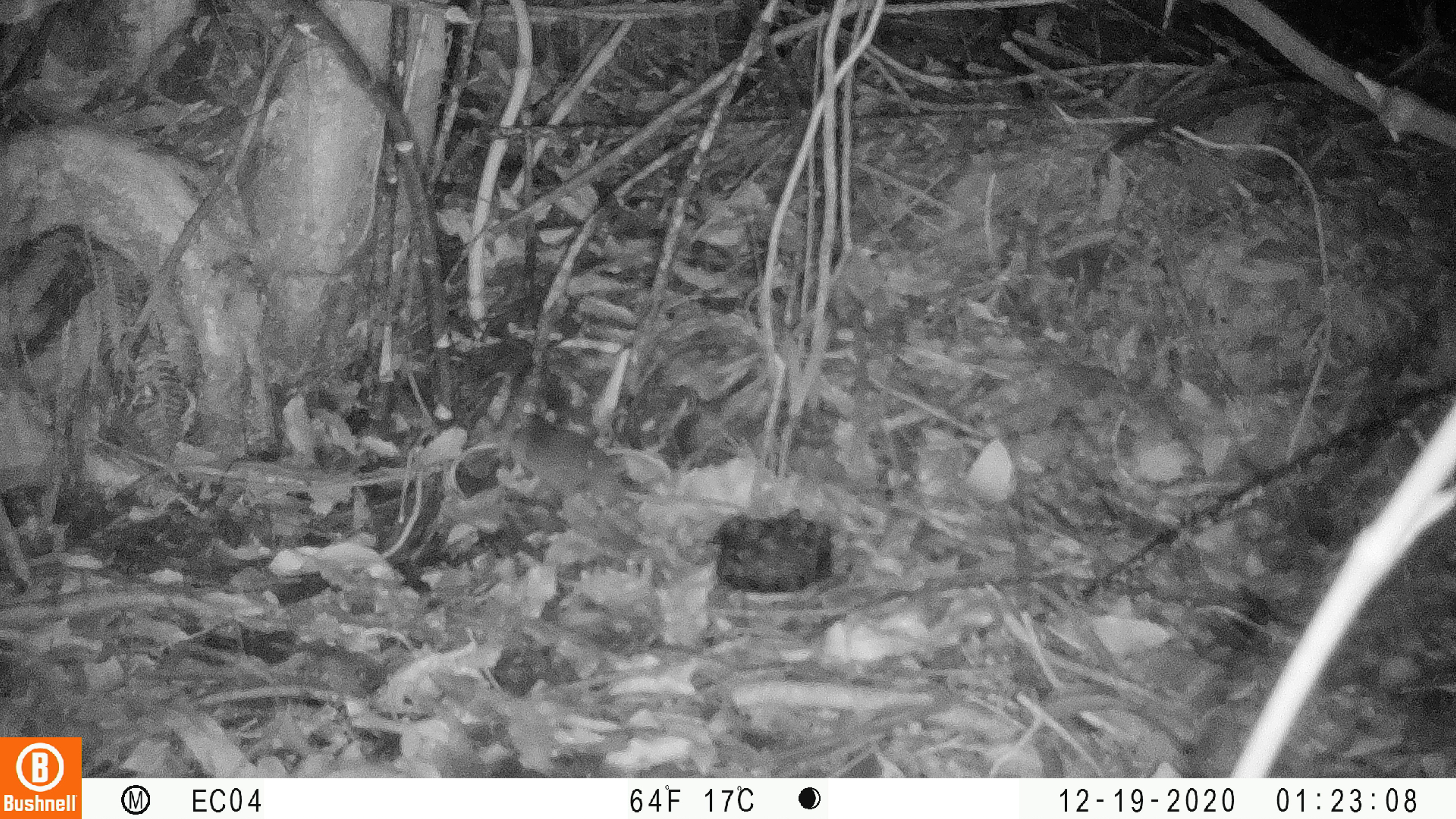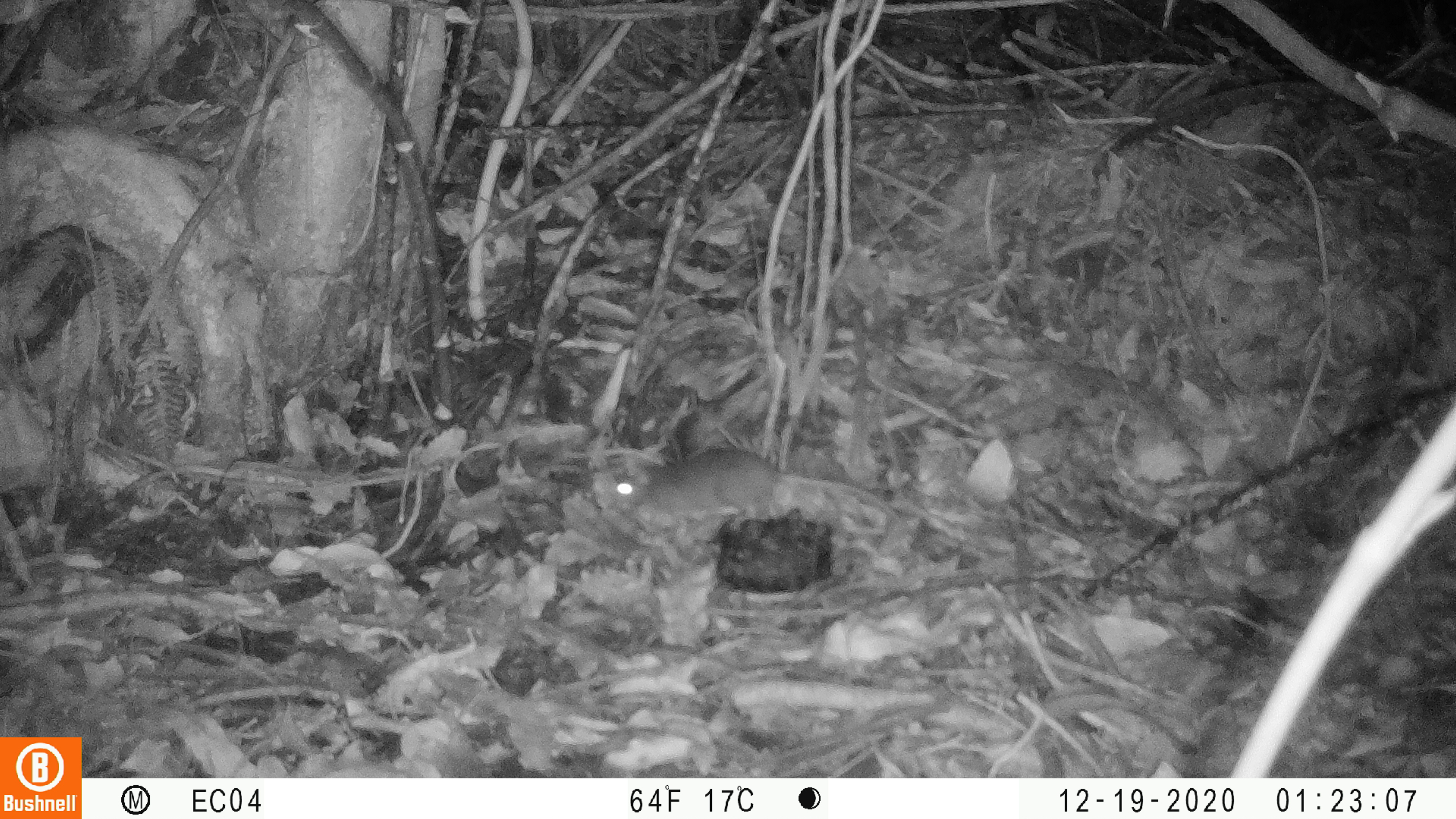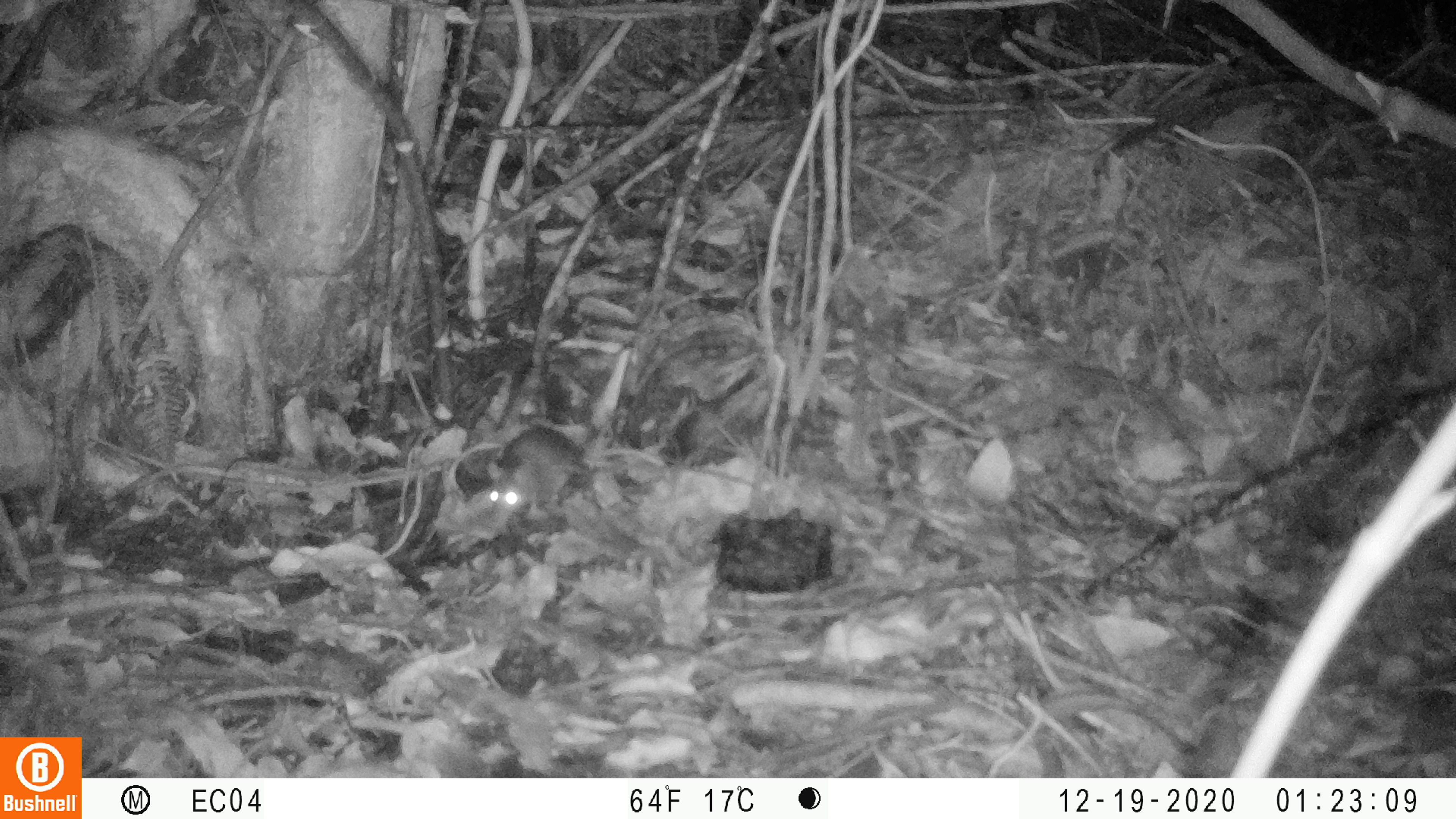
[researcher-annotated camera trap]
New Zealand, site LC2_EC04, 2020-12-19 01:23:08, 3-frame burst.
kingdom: Animalia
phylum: Chordata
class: Mammalia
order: Rodentia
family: Muridae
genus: Rattus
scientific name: Rattus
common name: rat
Rat (Rattus).